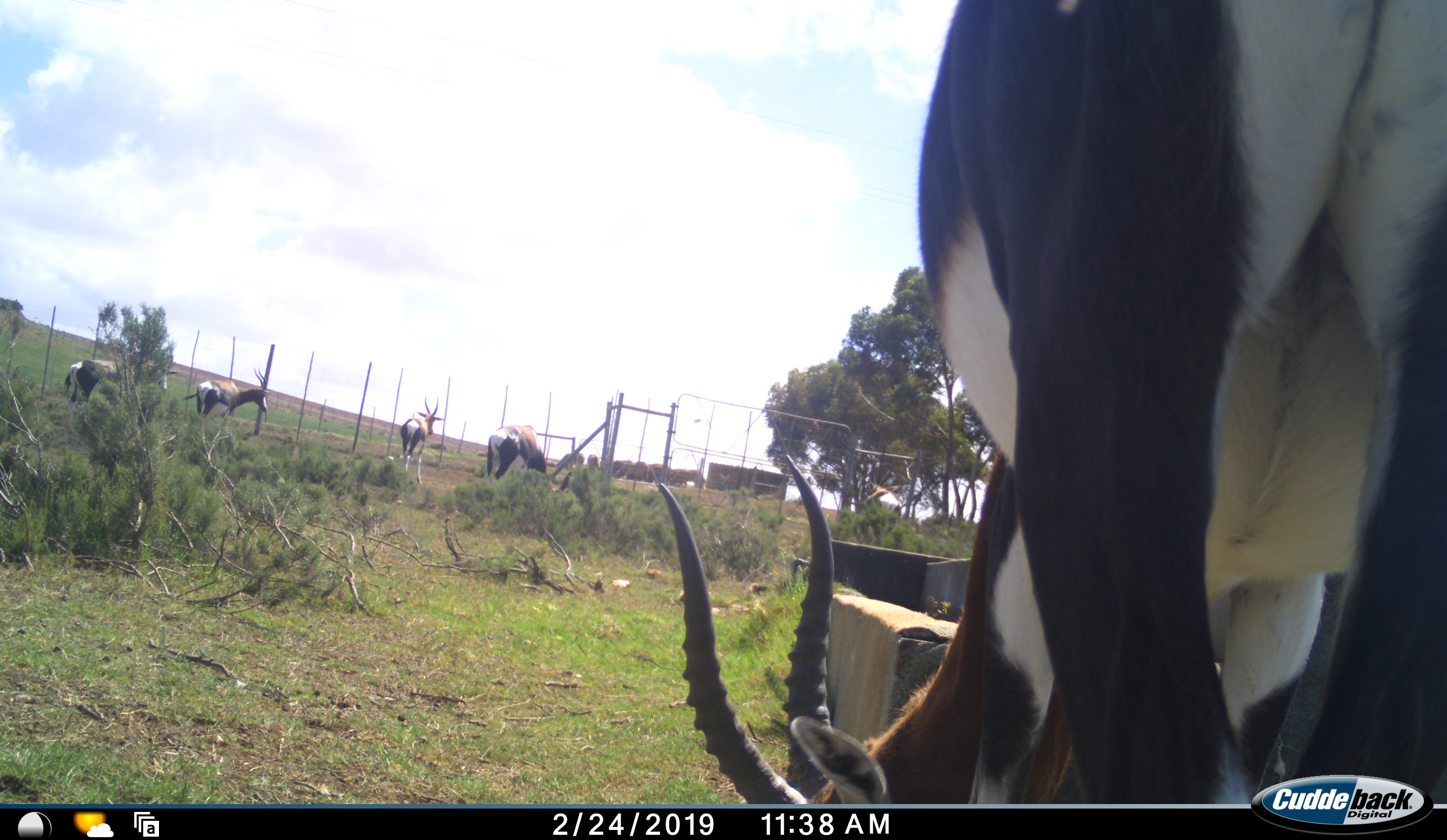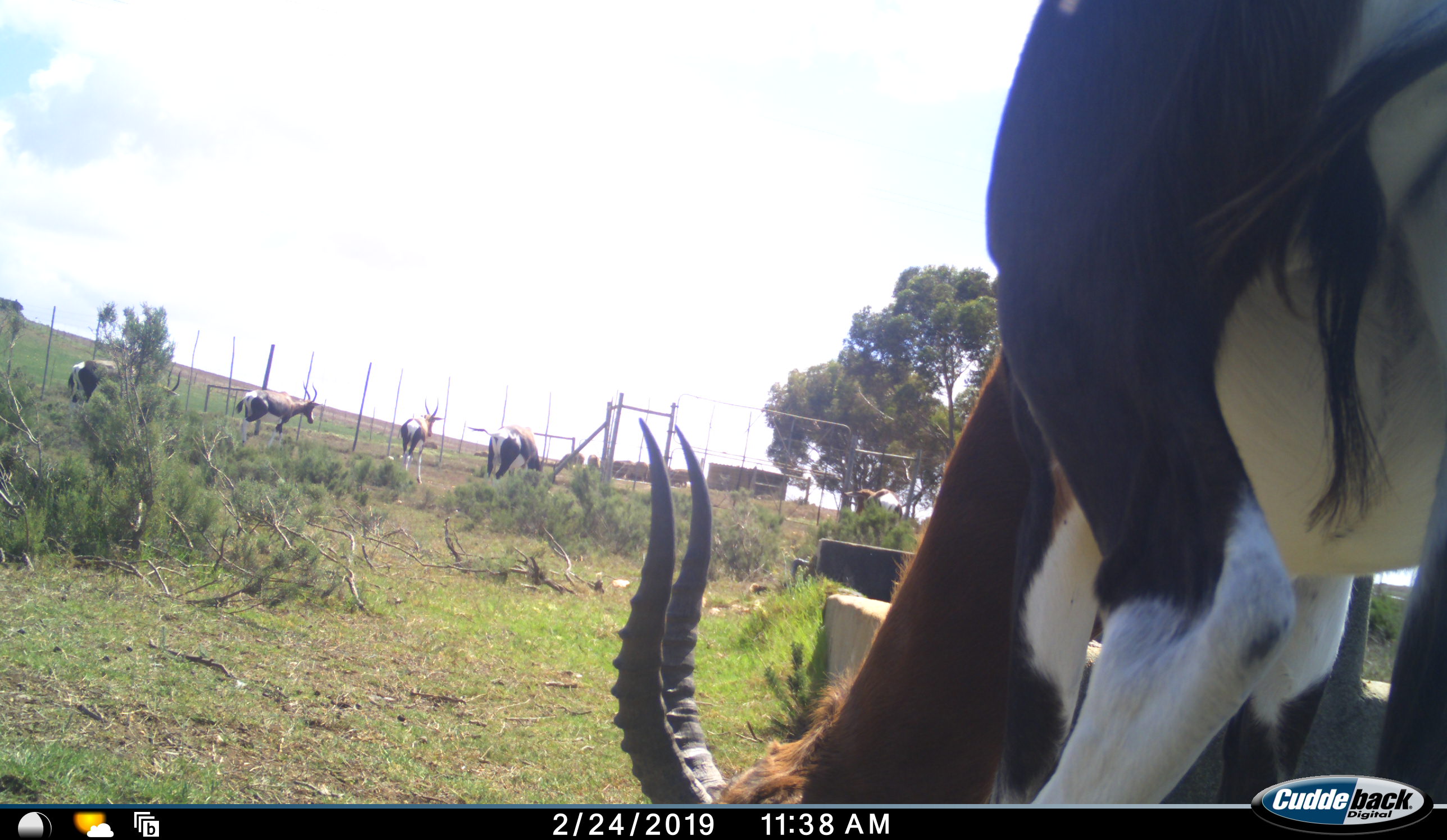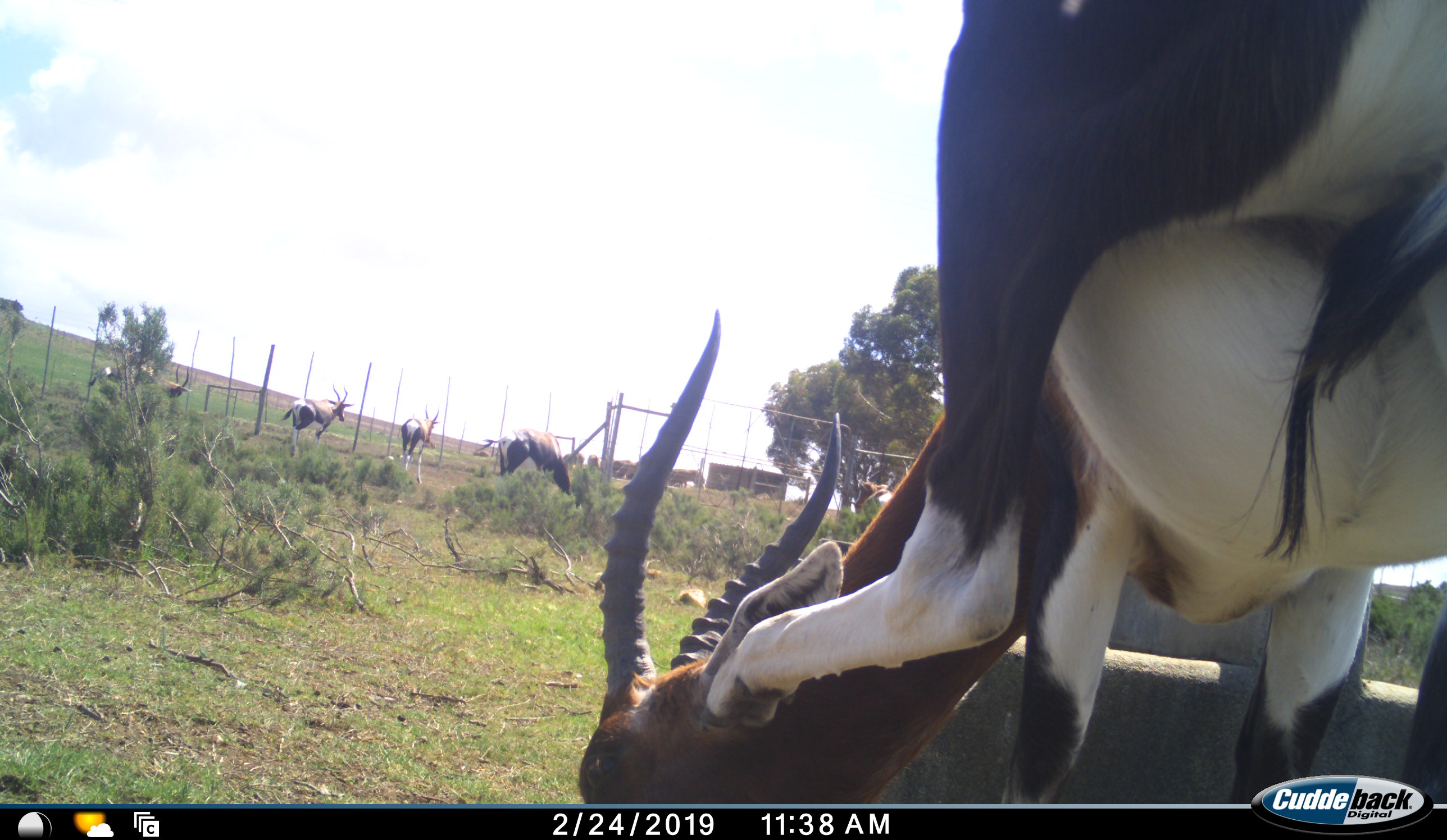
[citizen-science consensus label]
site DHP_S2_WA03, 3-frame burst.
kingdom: Animalia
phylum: Chordata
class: Mammalia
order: Artiodactyla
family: Bovidae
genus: Damaliscus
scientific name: Damaliscus pygargus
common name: bontebok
Bontebok (Damaliscus pygargus), count 5. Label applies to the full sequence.